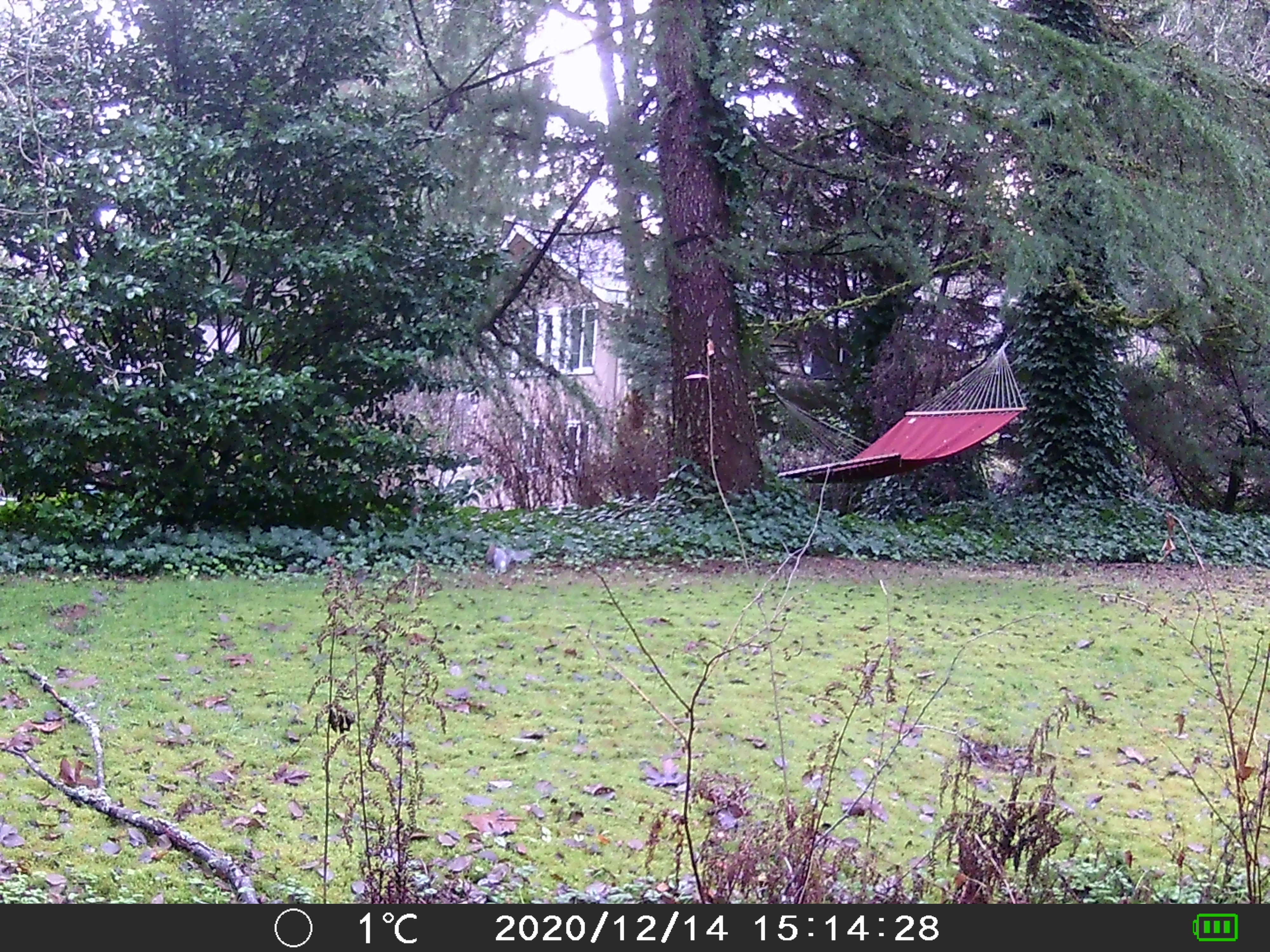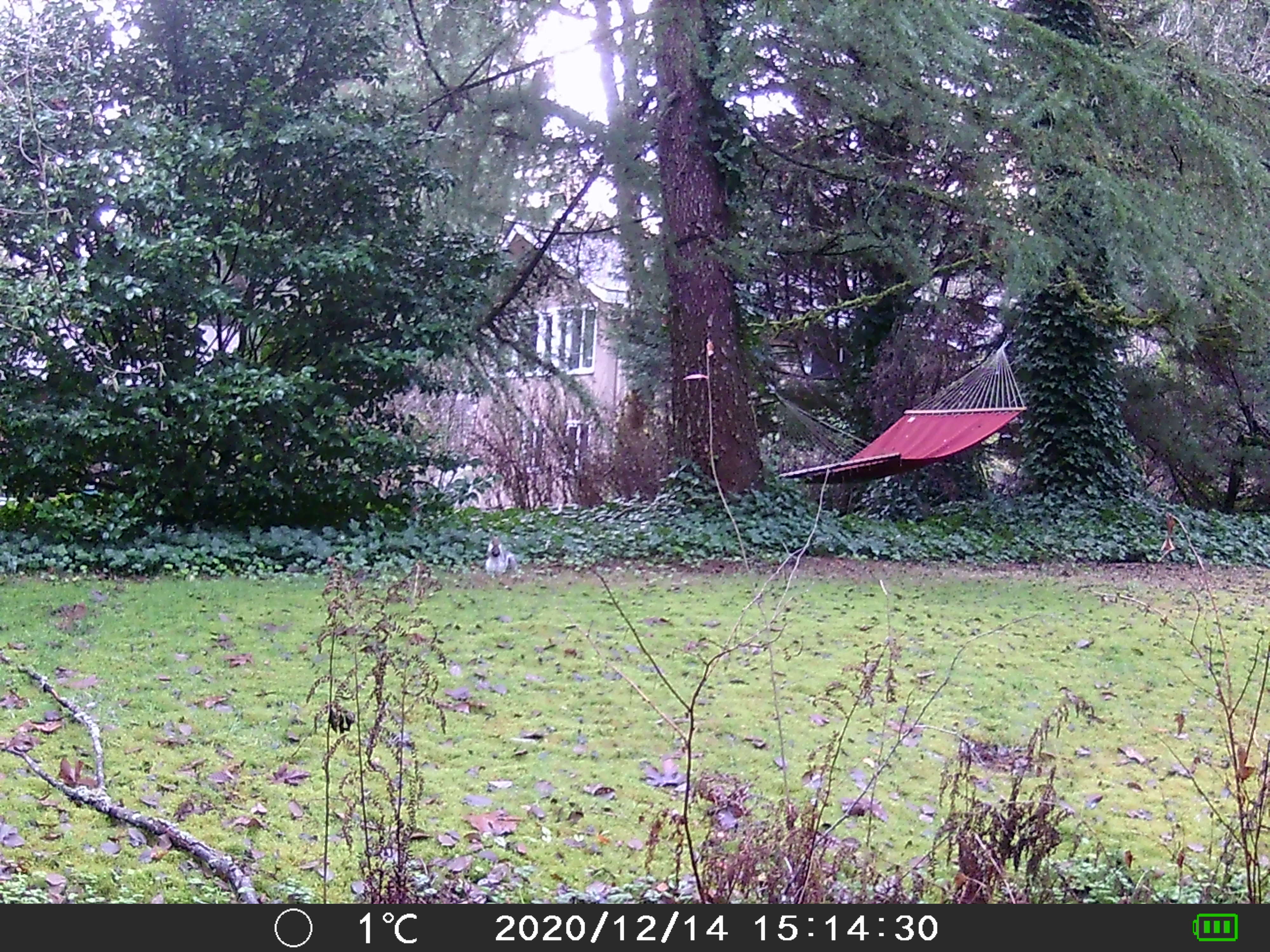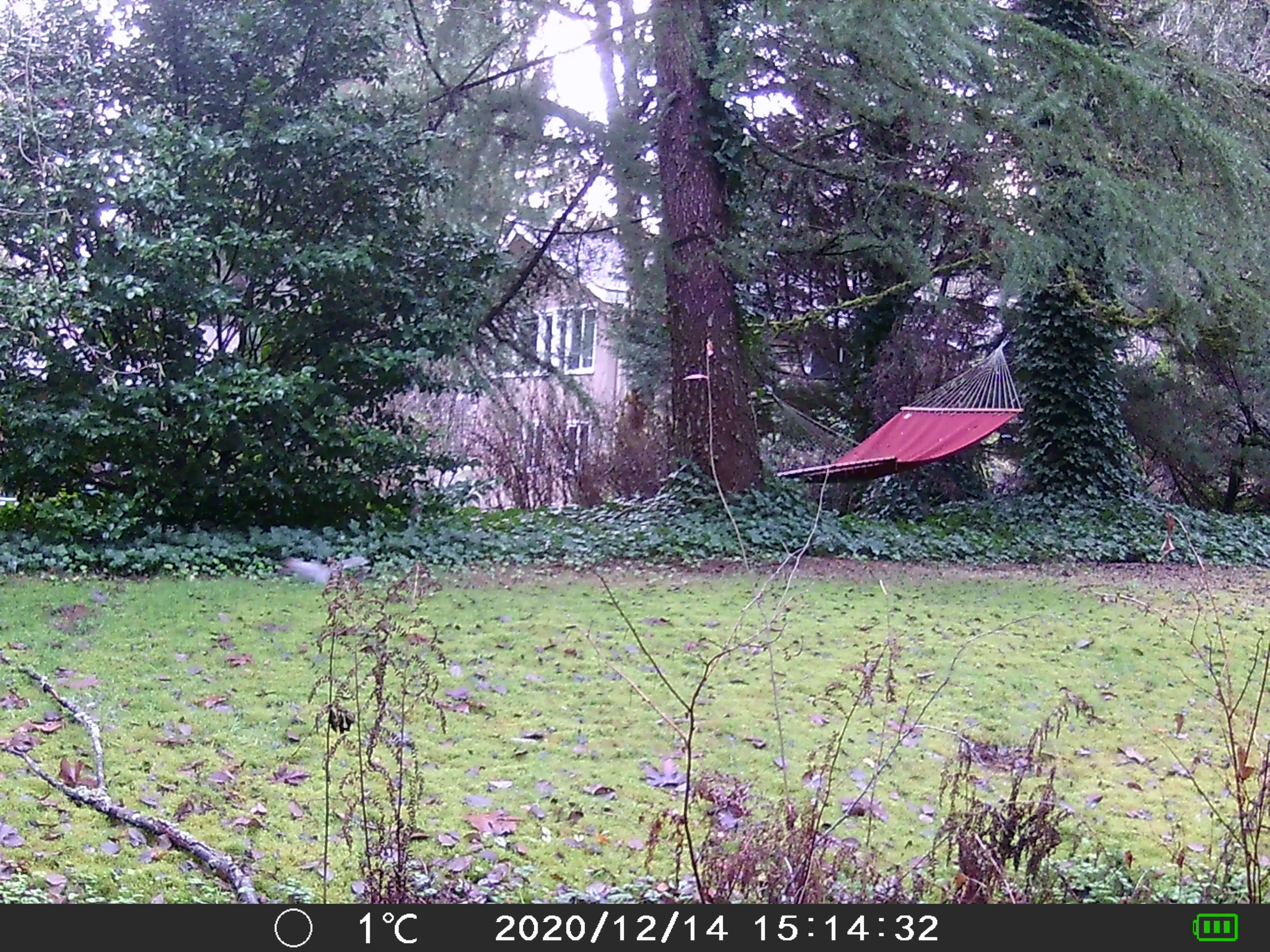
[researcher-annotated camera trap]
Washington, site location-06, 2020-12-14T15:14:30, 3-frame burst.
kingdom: Animalia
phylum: Chordata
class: Mammalia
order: Rodentia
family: Sciuridae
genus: Sciurus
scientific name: Sciurus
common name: squirrel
Squirrel (Sciurus).